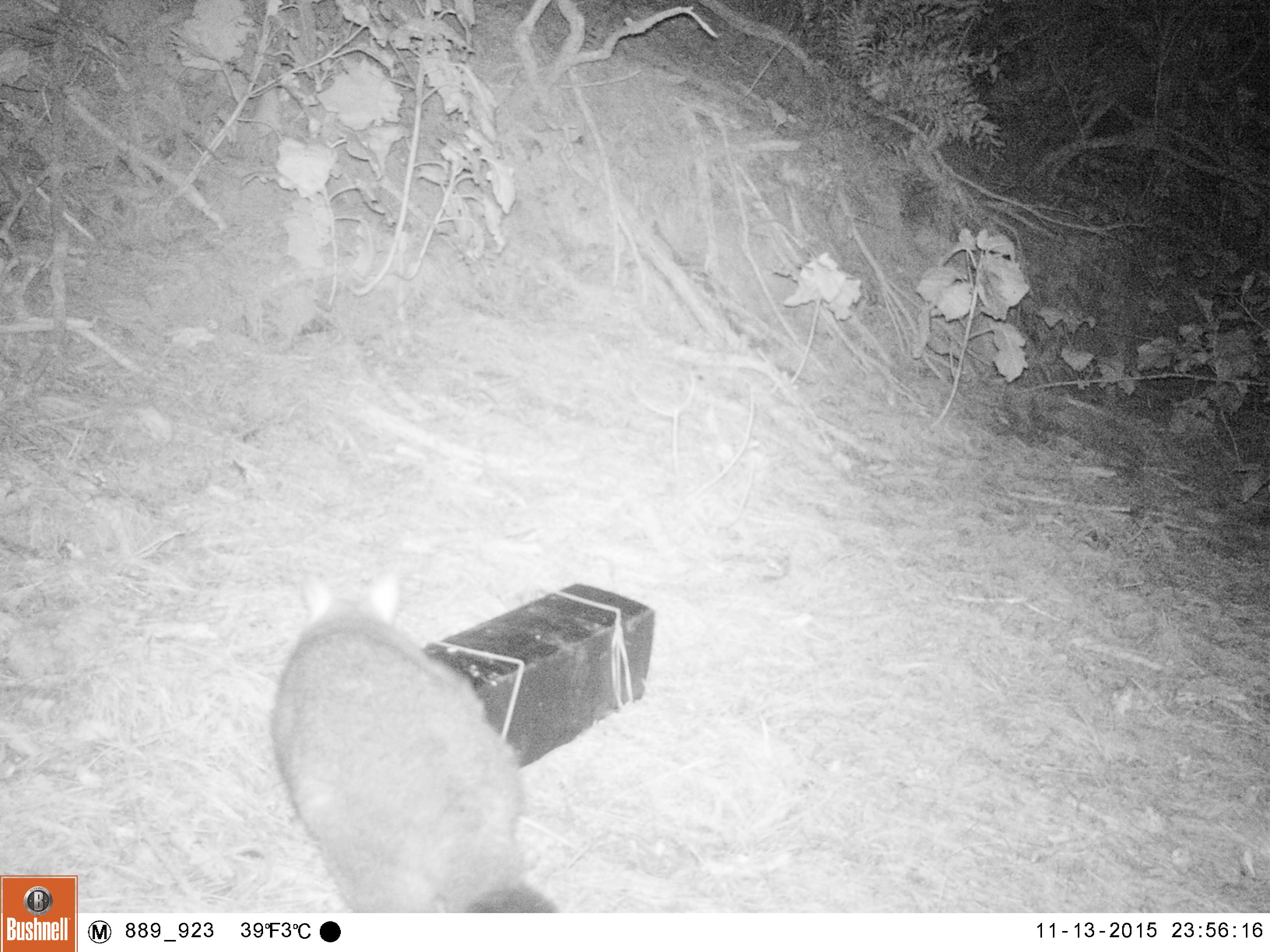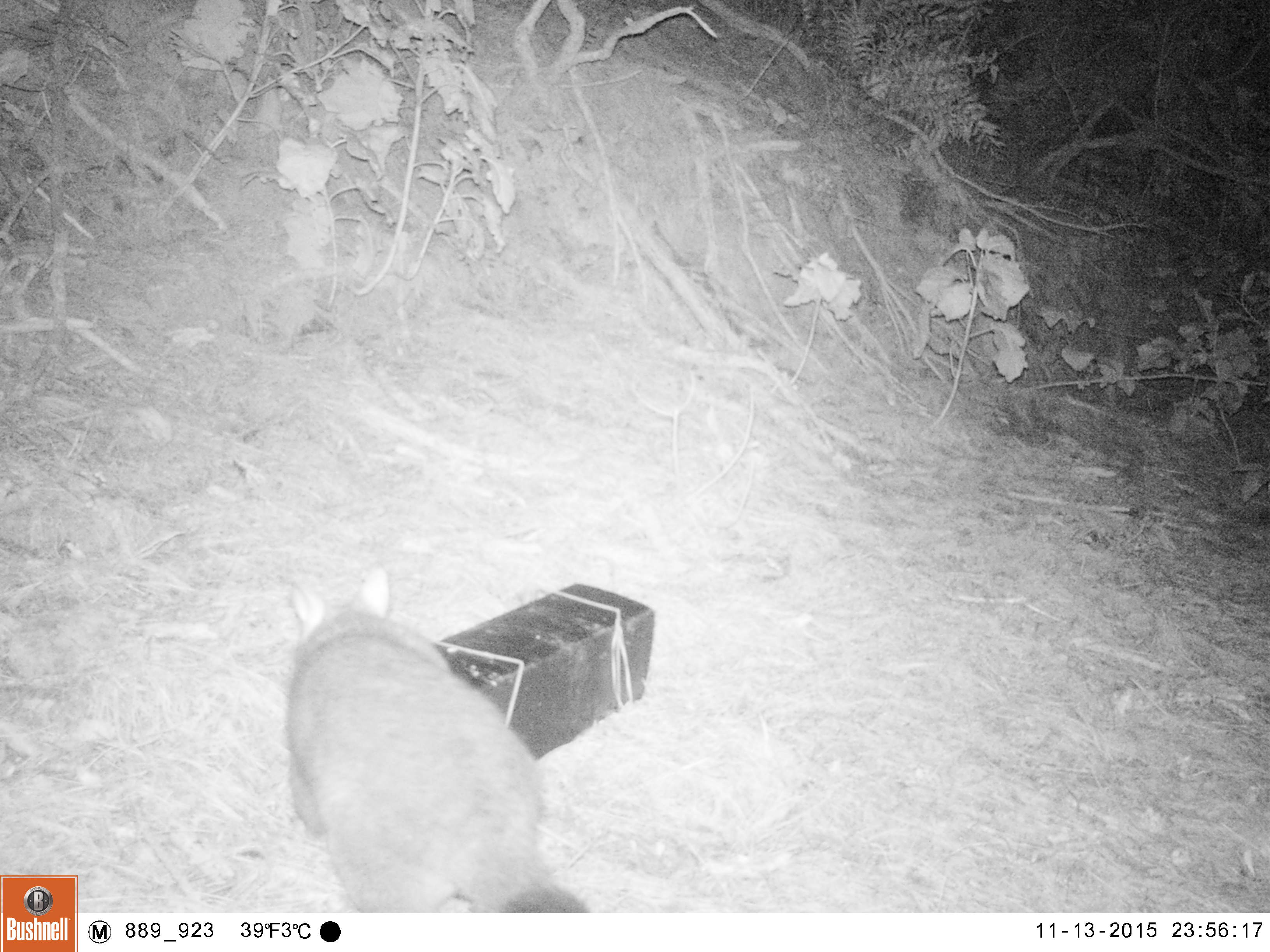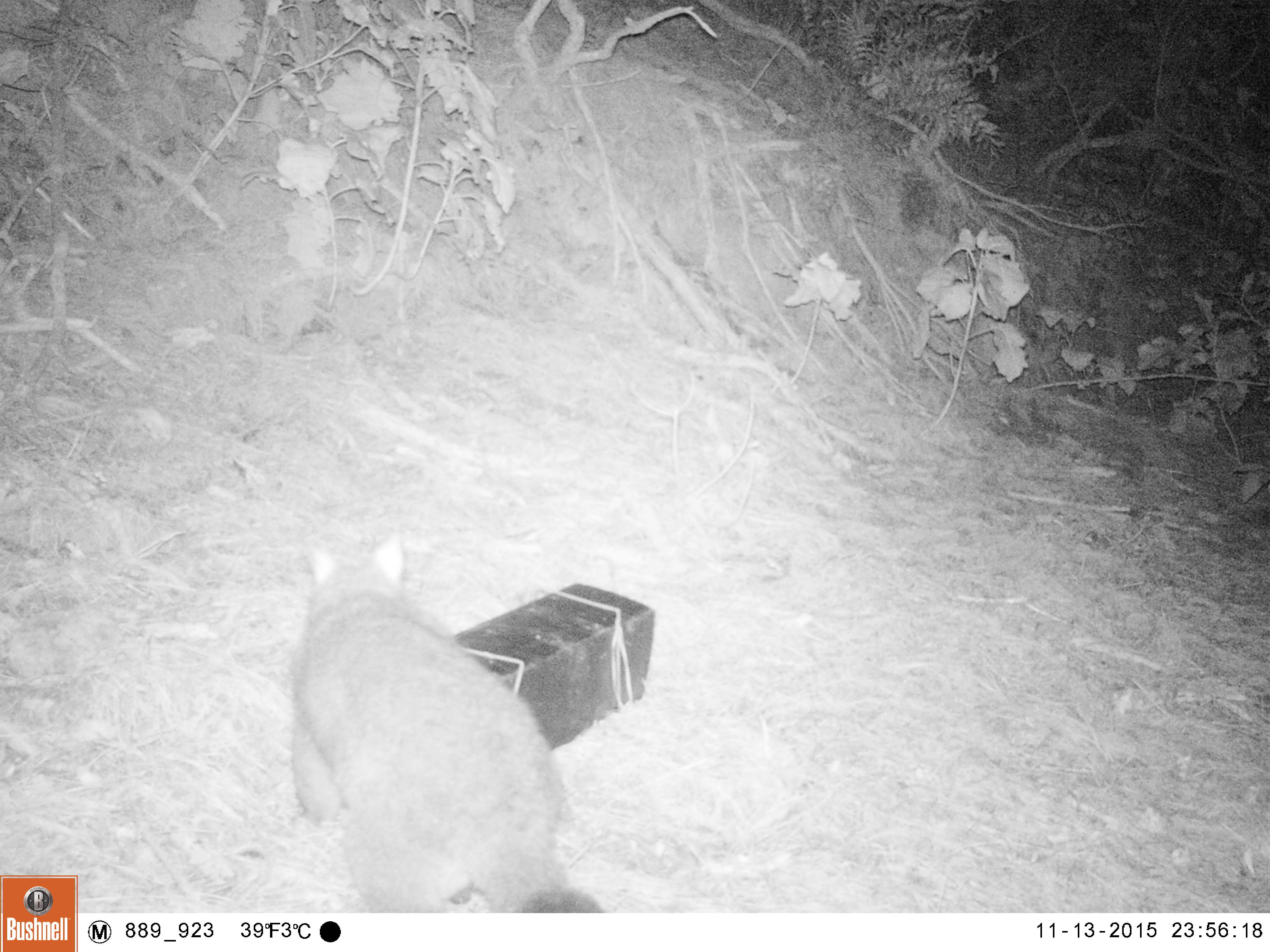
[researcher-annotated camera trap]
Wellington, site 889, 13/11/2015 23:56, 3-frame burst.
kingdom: Animalia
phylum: Chordata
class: Mammalia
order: Didelphimorphia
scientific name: Didelphimorphia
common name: possum